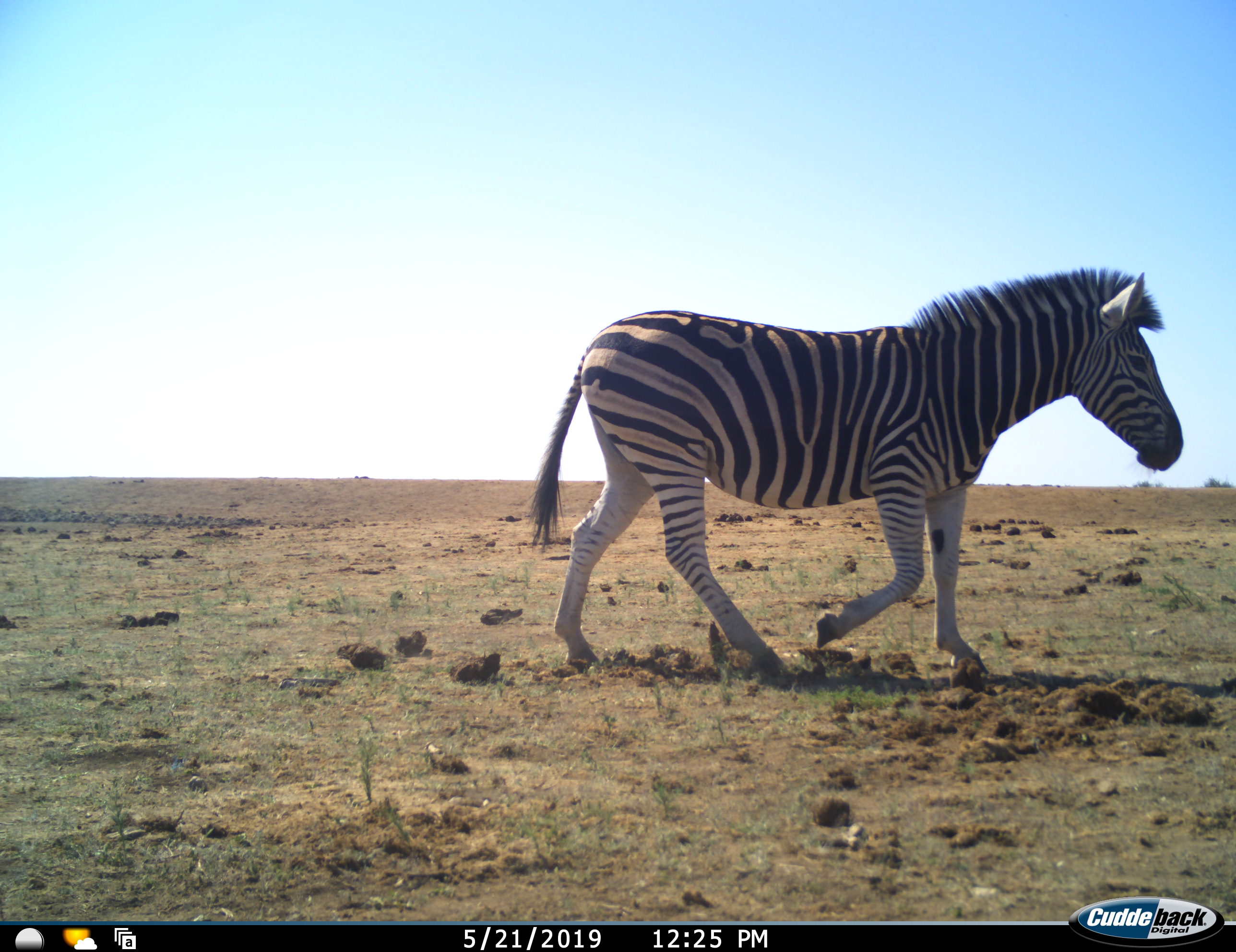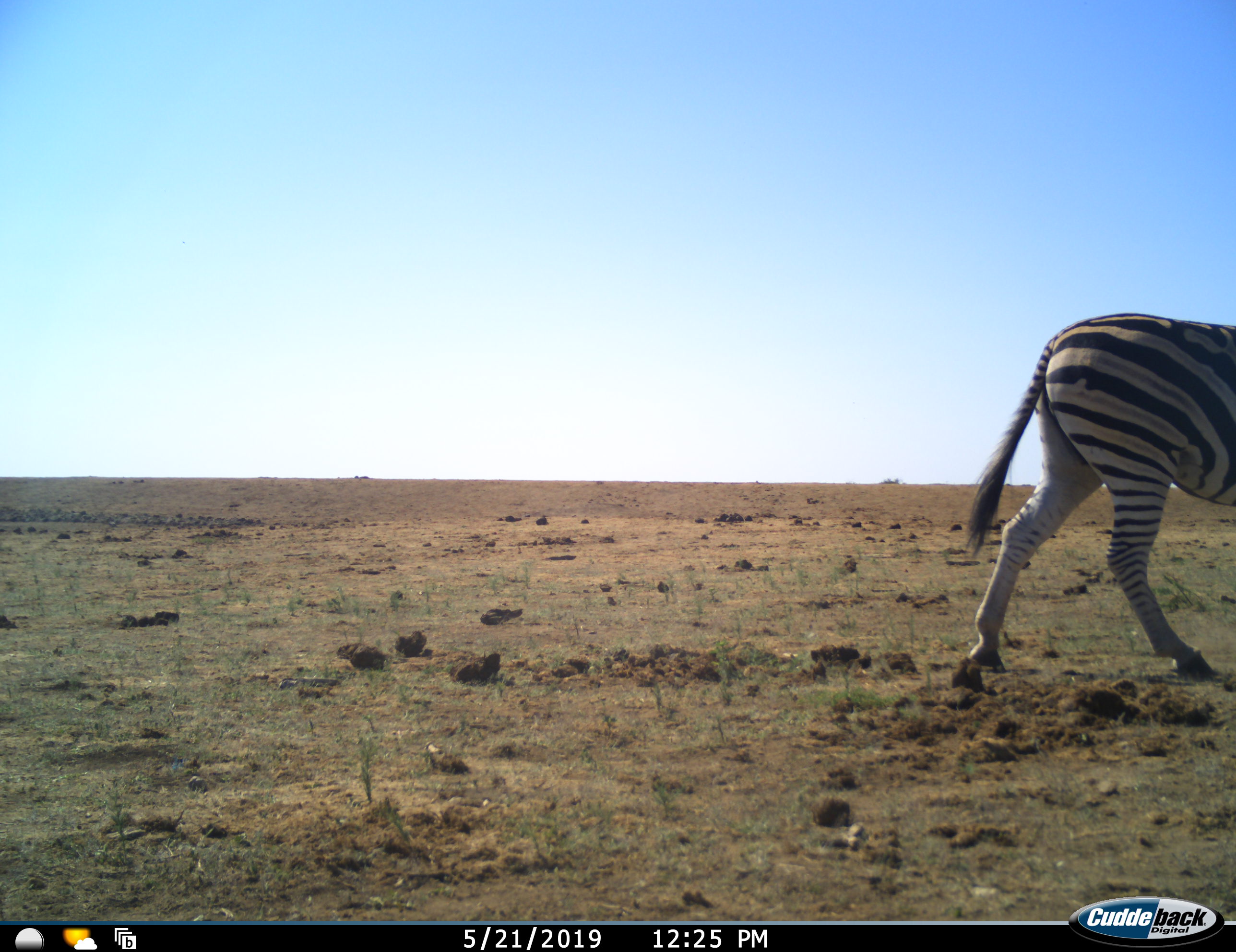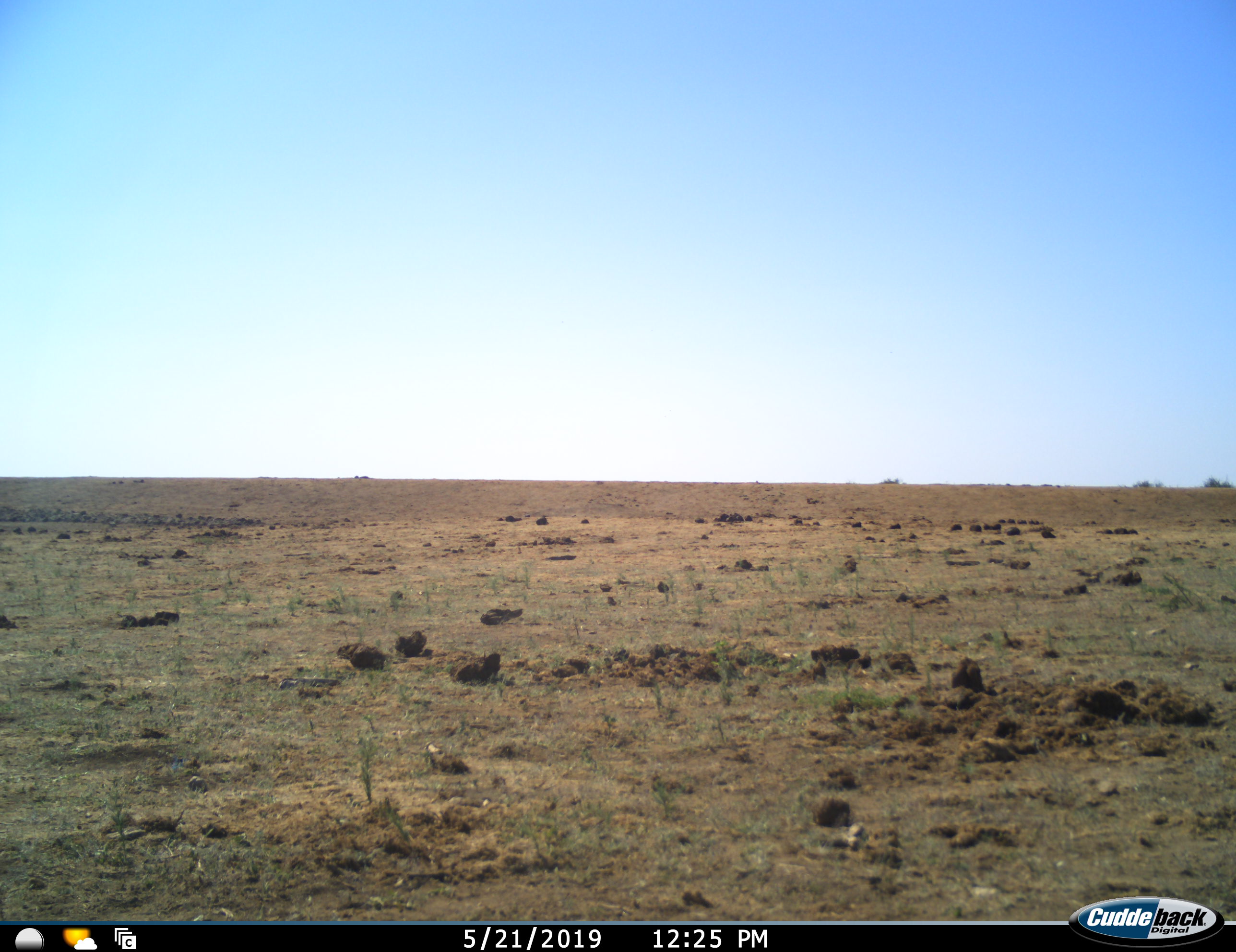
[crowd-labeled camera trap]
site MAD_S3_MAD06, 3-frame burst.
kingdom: Animalia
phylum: Chordata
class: Mammalia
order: Perissodactyla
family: Equidae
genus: Equus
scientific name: Equus quagga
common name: plains zebra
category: zebraplains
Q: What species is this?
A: Zebraplains (plains zebra) (Equus quagga).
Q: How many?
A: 1.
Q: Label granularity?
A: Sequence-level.